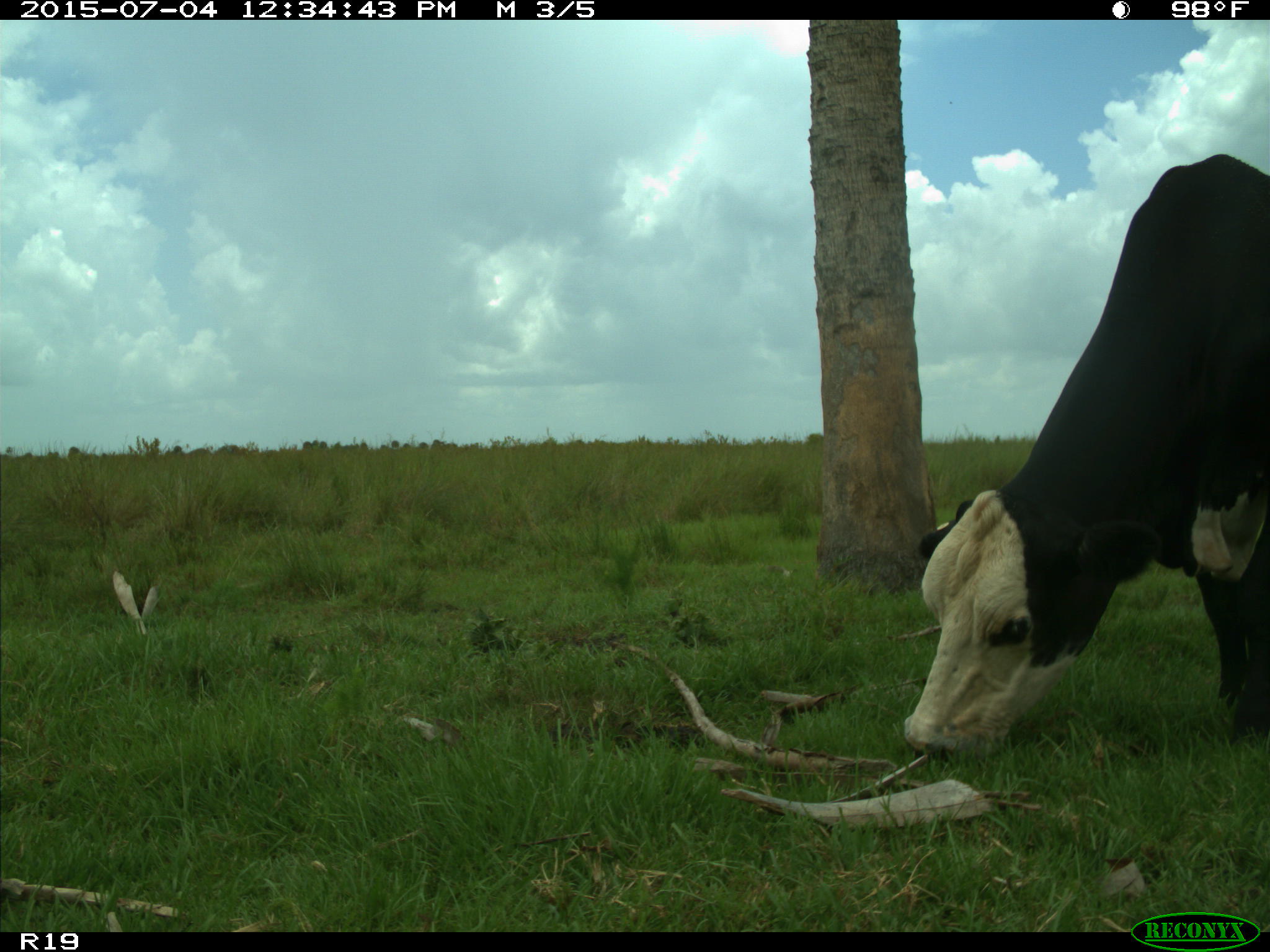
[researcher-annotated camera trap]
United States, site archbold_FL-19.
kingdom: Animalia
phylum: Chordata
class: Mammalia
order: Artiodactyla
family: Bovidae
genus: Bos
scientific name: Bos taurus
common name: domestic cow